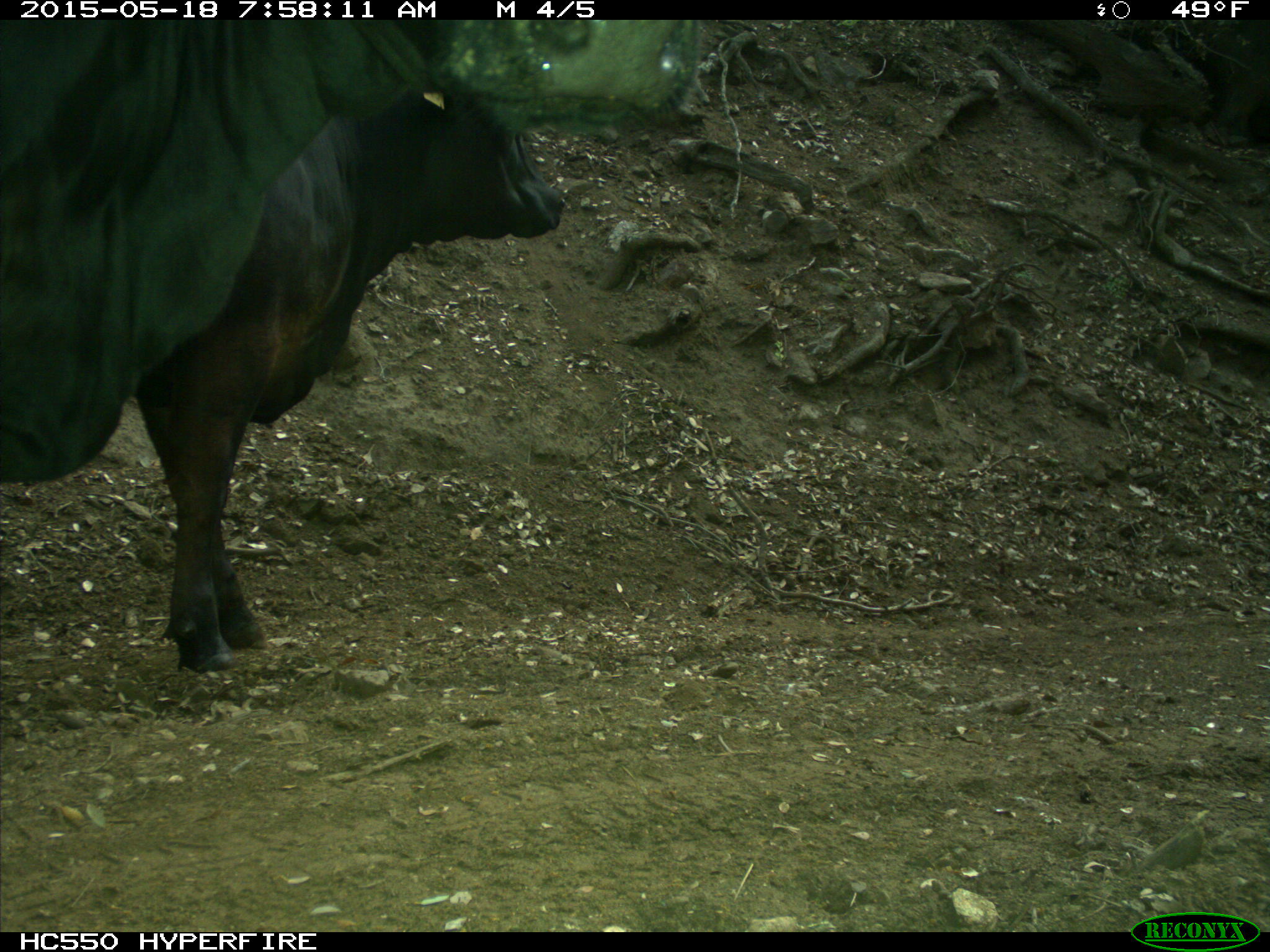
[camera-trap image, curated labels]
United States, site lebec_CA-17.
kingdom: Animalia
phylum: Chordata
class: Mammalia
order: Artiodactyla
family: Bovidae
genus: Bos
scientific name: Bos taurus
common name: domestic cow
Bos taurus (domestic cow).